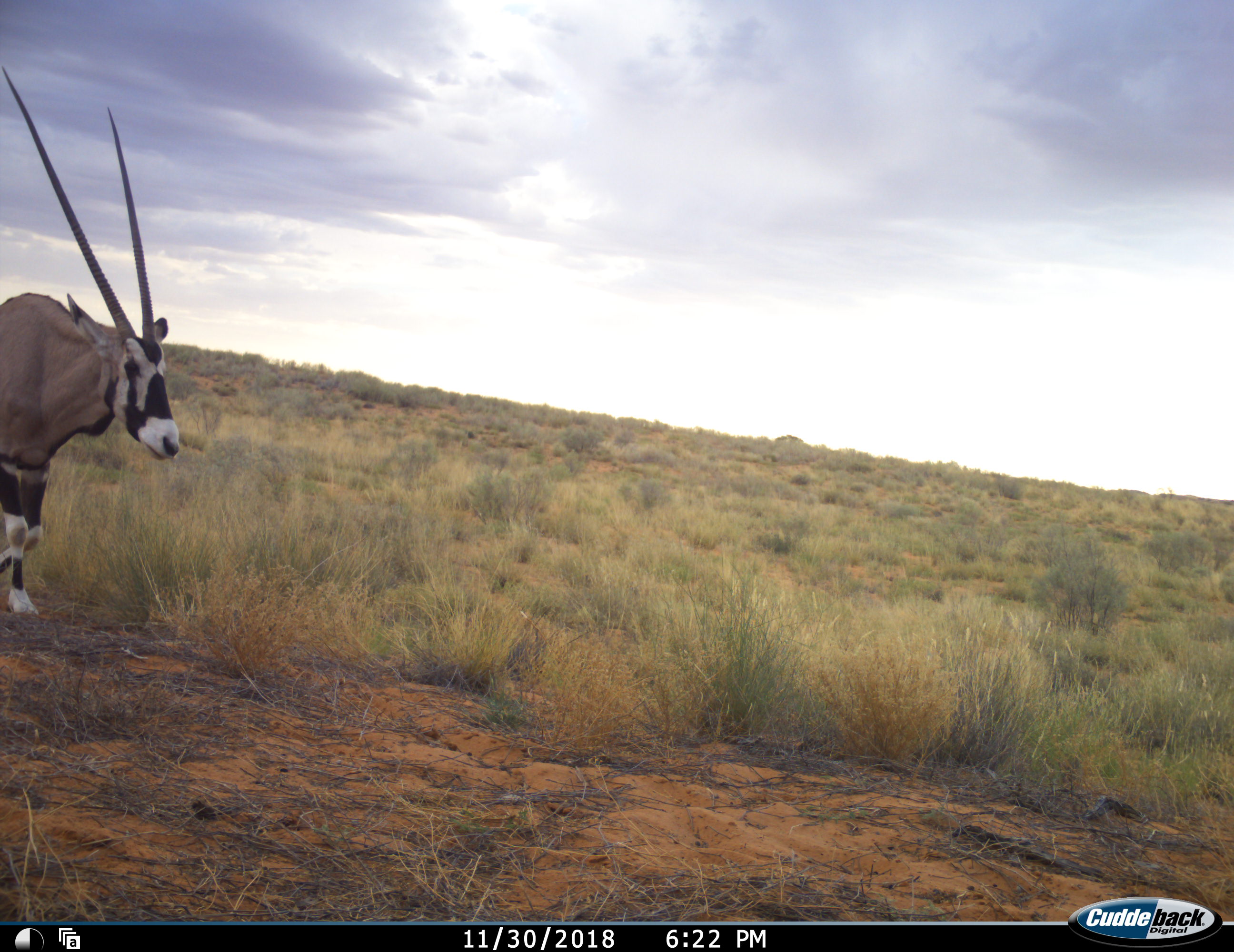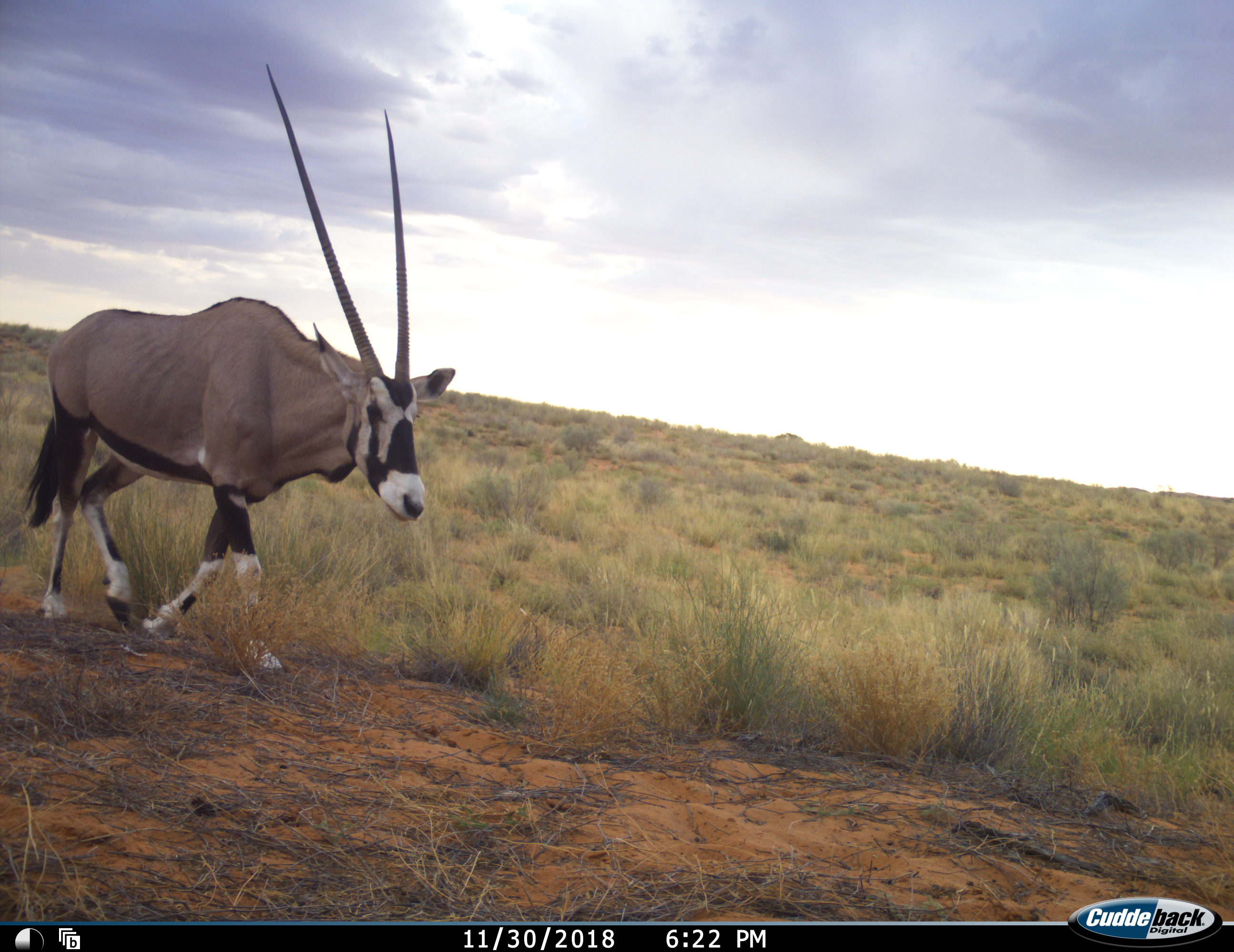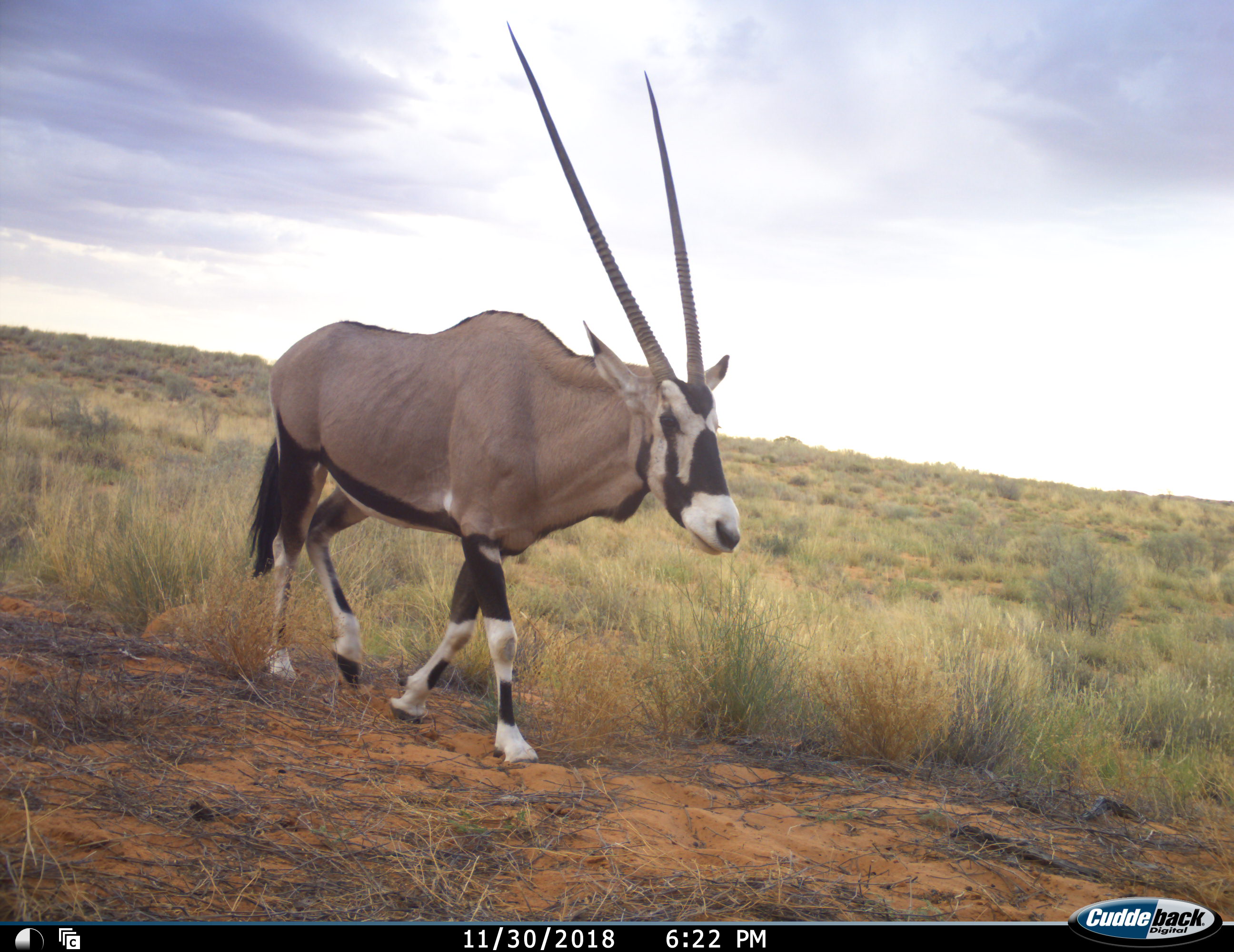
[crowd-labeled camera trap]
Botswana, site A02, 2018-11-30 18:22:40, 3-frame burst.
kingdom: Animalia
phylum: Chordata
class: Mammalia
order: Artiodactyla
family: Bovidae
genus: Oryx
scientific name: Oryx gazella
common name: gemsbok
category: gemsbokoryx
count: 1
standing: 0%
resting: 0%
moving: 100%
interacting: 0%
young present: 0%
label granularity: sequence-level